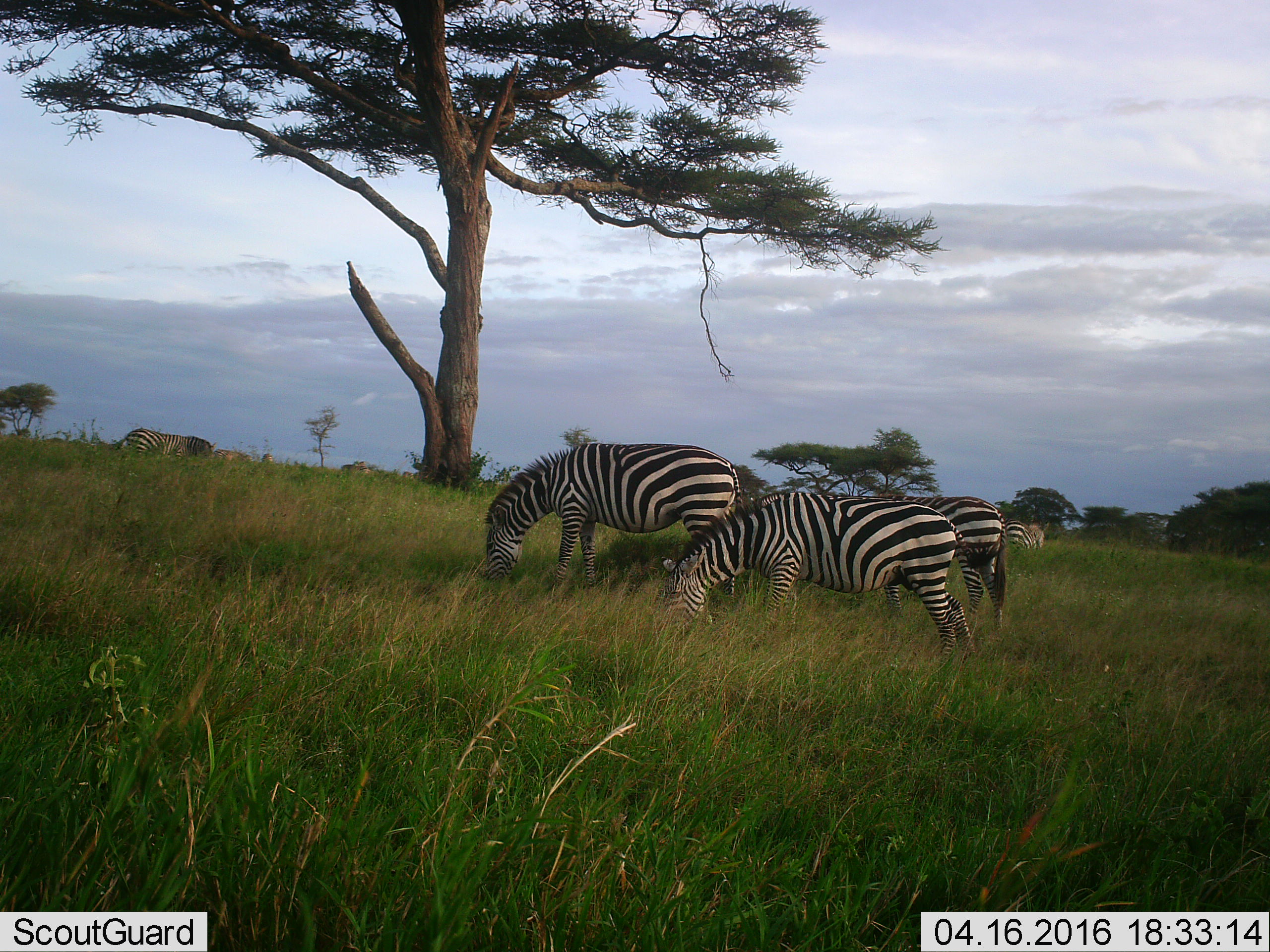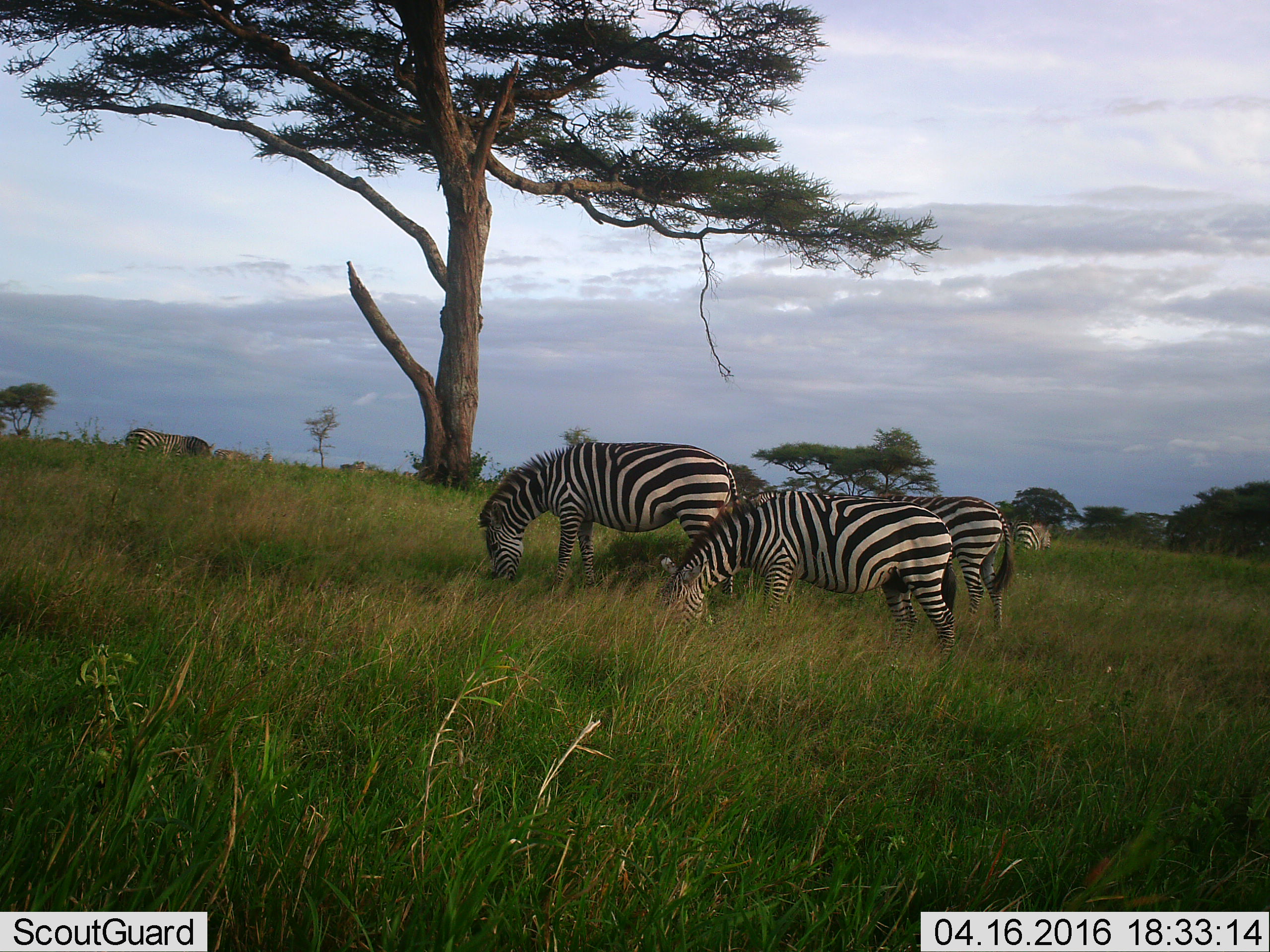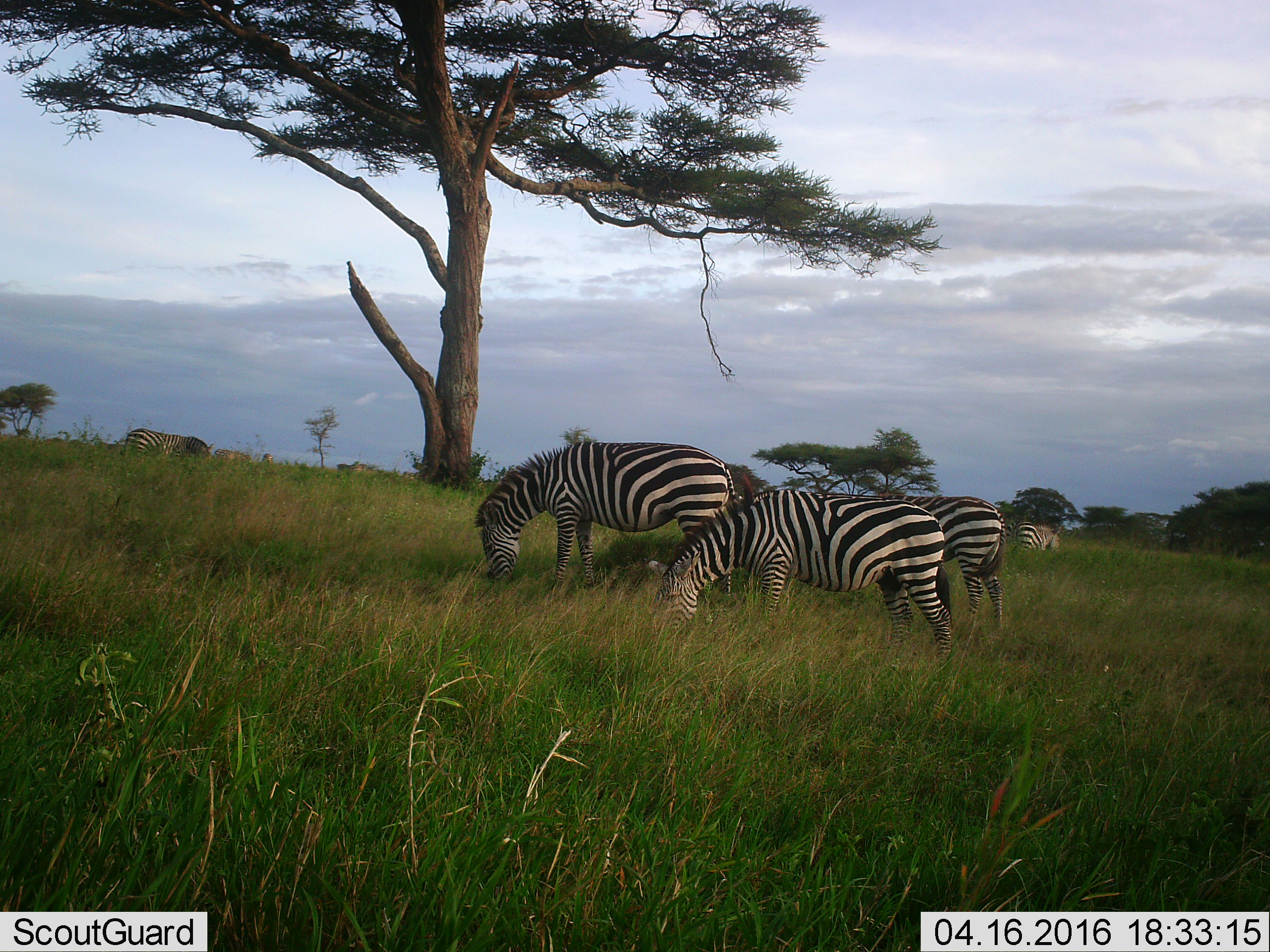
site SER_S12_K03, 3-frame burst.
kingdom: Animalia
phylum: Chordata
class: Mammalia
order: Perissodactyla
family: Equidae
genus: Equus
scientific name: Equus quagga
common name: plains zebra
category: zebraplains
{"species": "zebraplains (plains zebra) (Equus quagga)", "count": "6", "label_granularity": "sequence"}